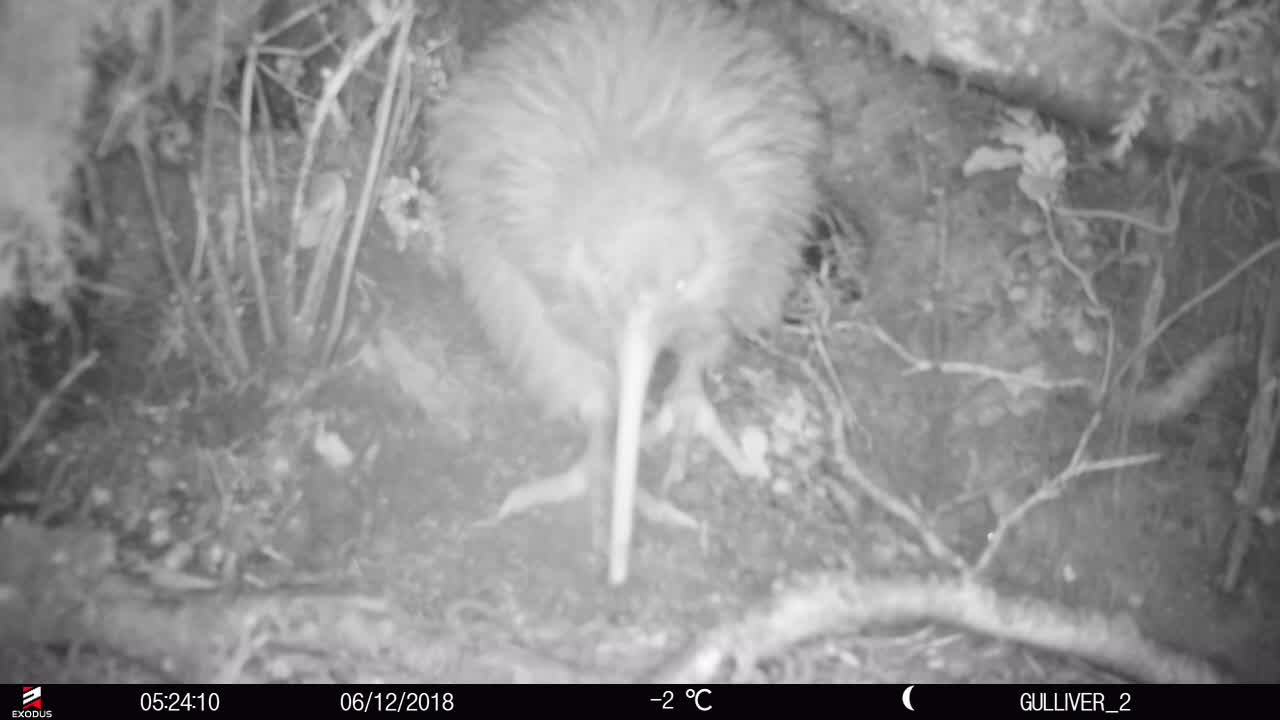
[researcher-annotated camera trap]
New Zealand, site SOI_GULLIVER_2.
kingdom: Animalia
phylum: Chordata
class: Aves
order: Apterygiformes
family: Apterygidae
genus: Apteryx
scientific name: Apteryx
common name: kiwi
Kiwi (Apteryx).